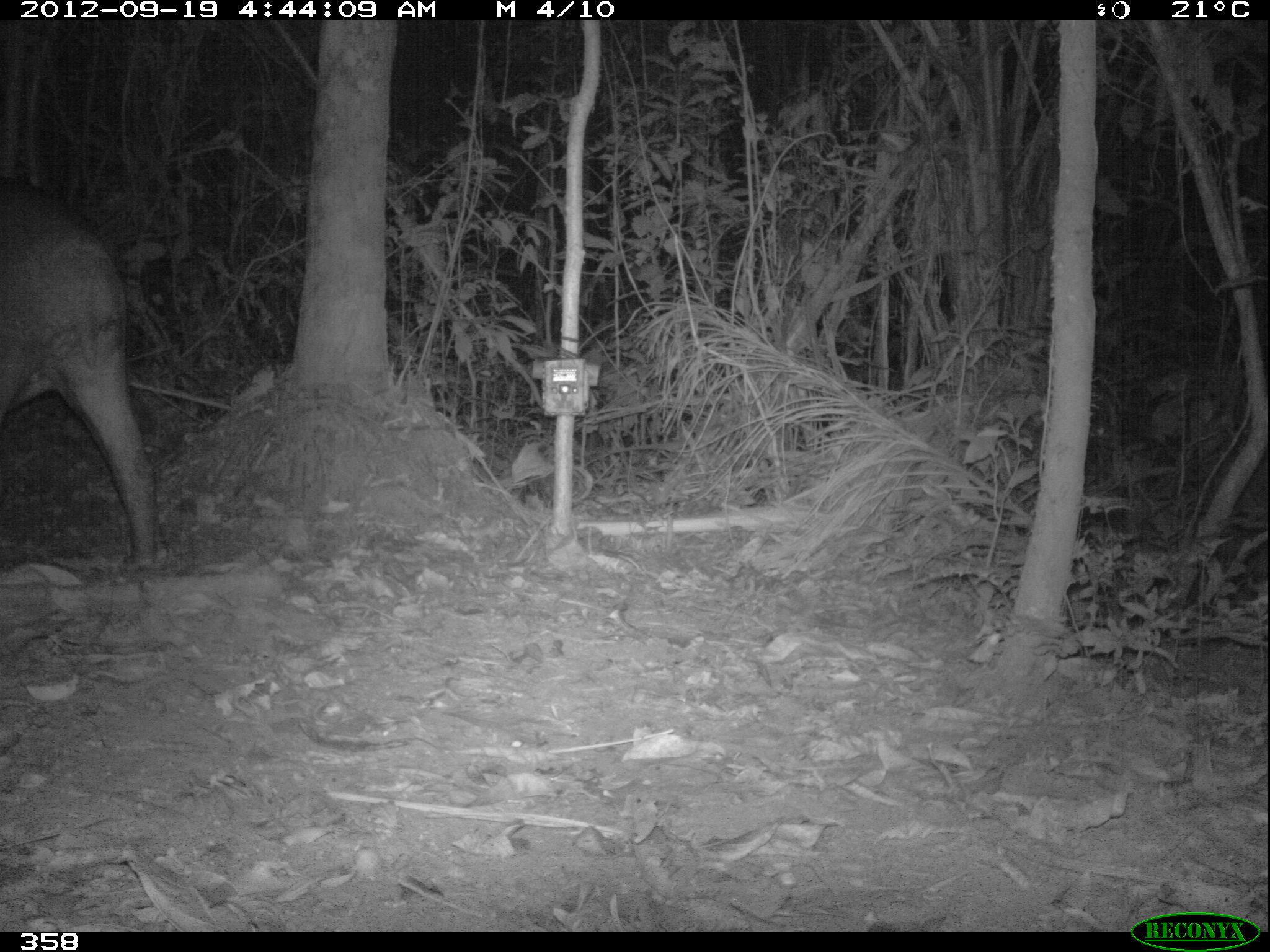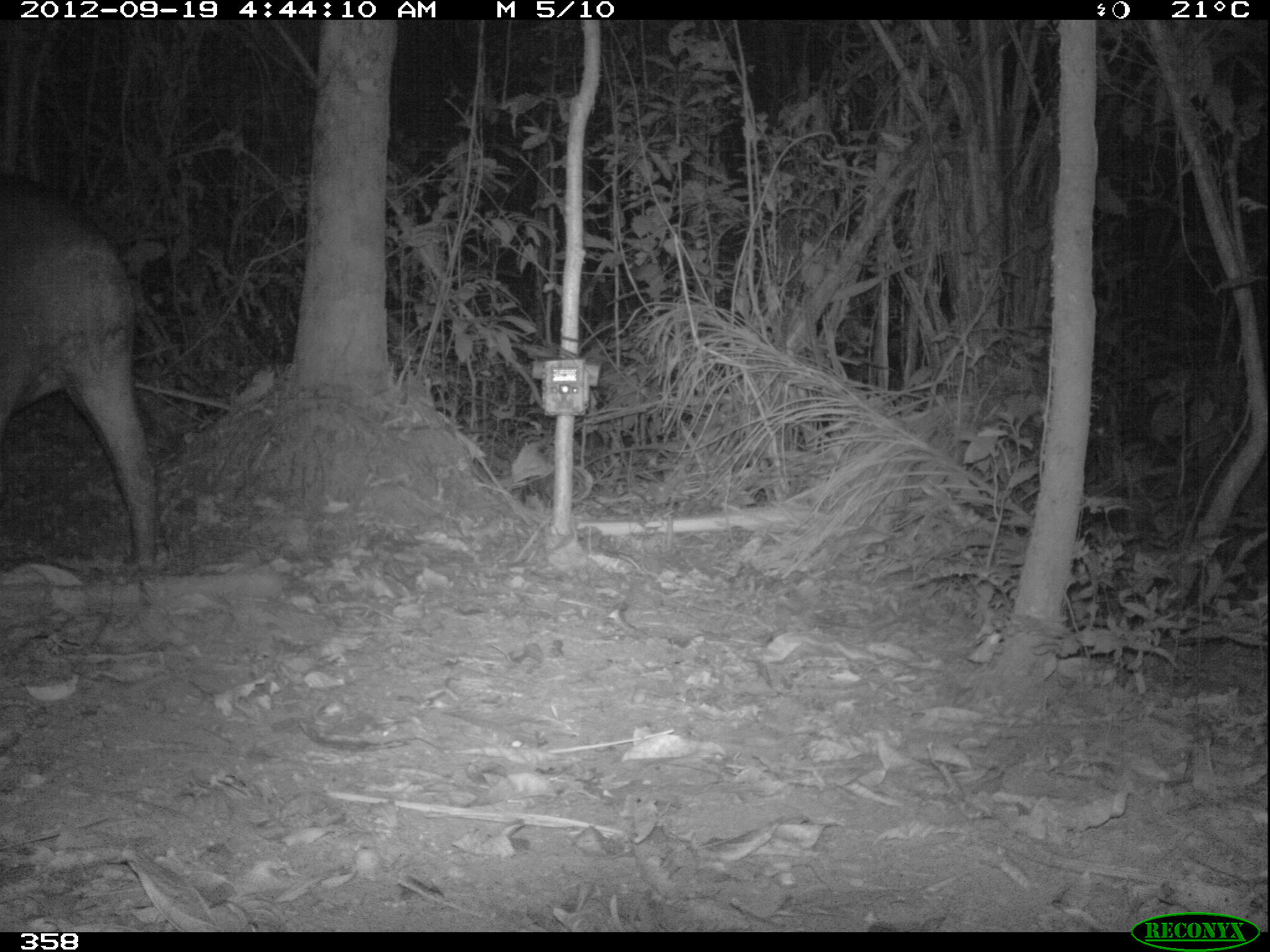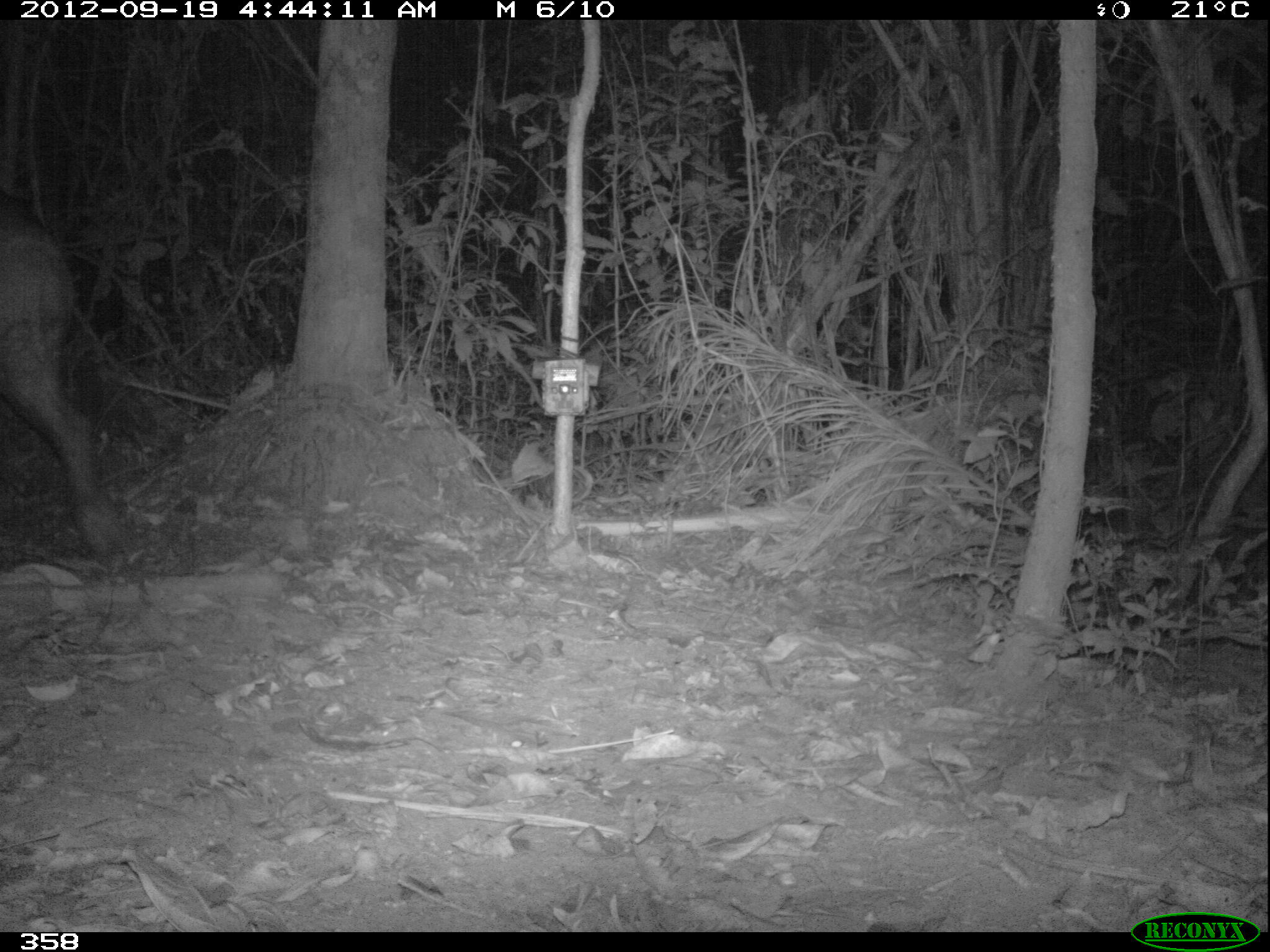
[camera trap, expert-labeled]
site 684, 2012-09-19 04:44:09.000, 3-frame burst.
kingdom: Animalia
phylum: Chordata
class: Mammalia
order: Perissodactyla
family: Tapiridae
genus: Tapirus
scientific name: Tapirus terrestris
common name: south american tapir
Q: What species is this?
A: Tapirus terrestris (south american tapir).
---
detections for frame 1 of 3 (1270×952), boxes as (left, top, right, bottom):
tapirus terrestris: (0, 176, 163, 576)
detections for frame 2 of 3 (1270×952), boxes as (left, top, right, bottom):
tapirus terrestris: (0, 177, 166, 574)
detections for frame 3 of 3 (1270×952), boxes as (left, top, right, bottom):
tapirus terrestris: (0, 186, 120, 558)